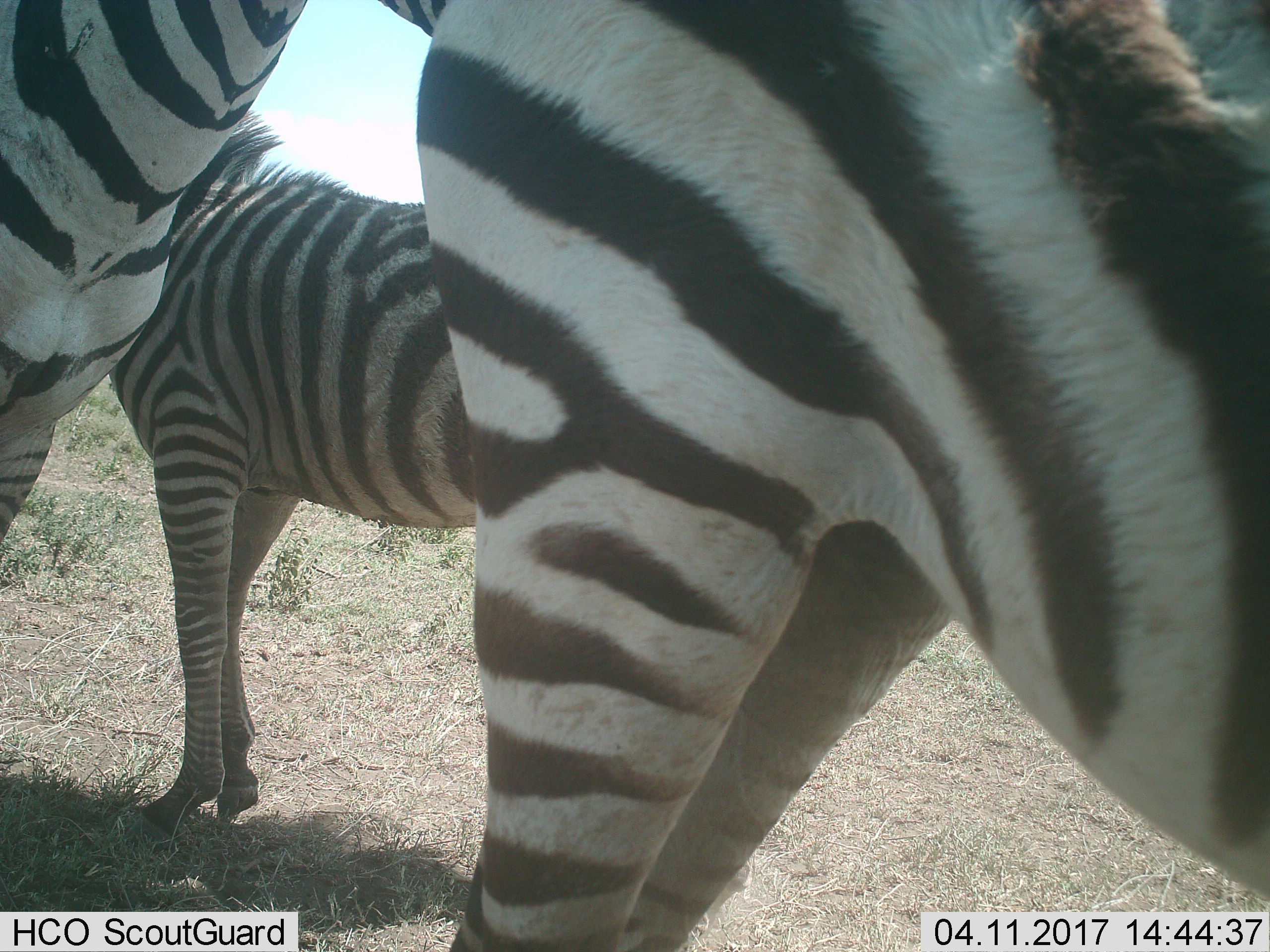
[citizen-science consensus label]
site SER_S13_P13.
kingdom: Animalia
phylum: Chordata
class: Mammalia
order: Perissodactyla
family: Equidae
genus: Equus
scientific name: Equus quagga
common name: plains zebra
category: zebraplains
Zebraplains (plains zebra) (Equus quagga), count 3. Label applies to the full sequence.